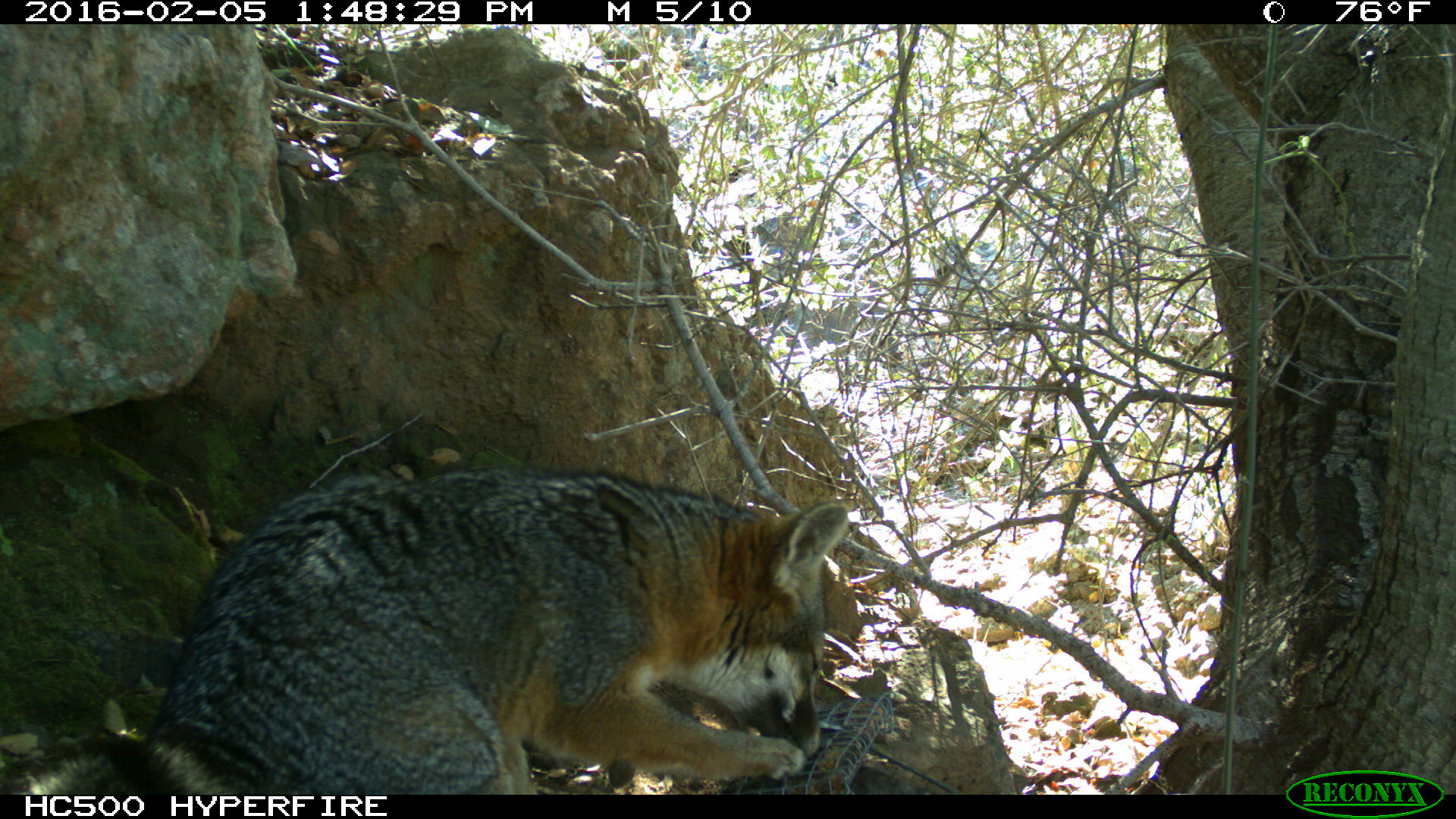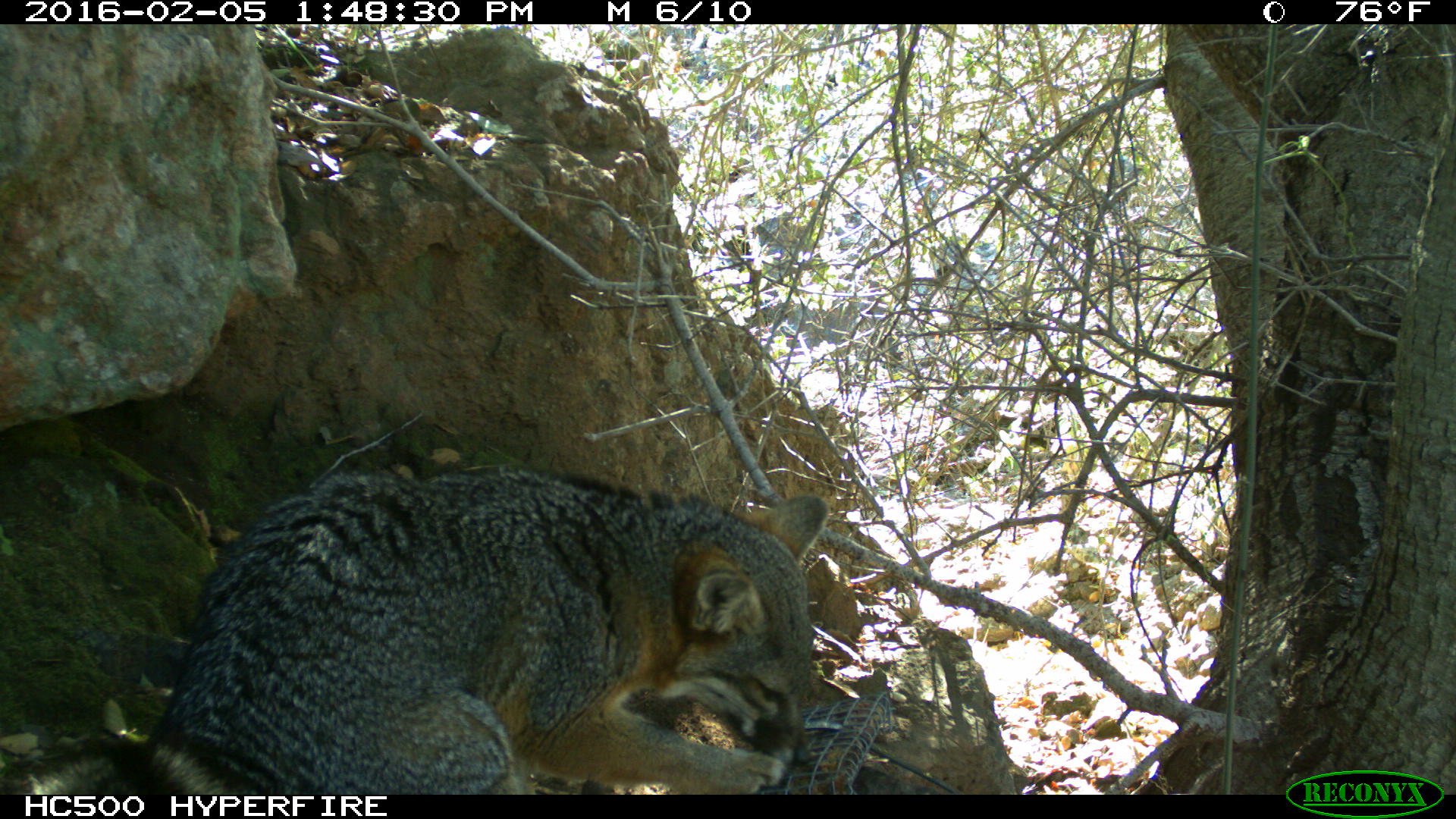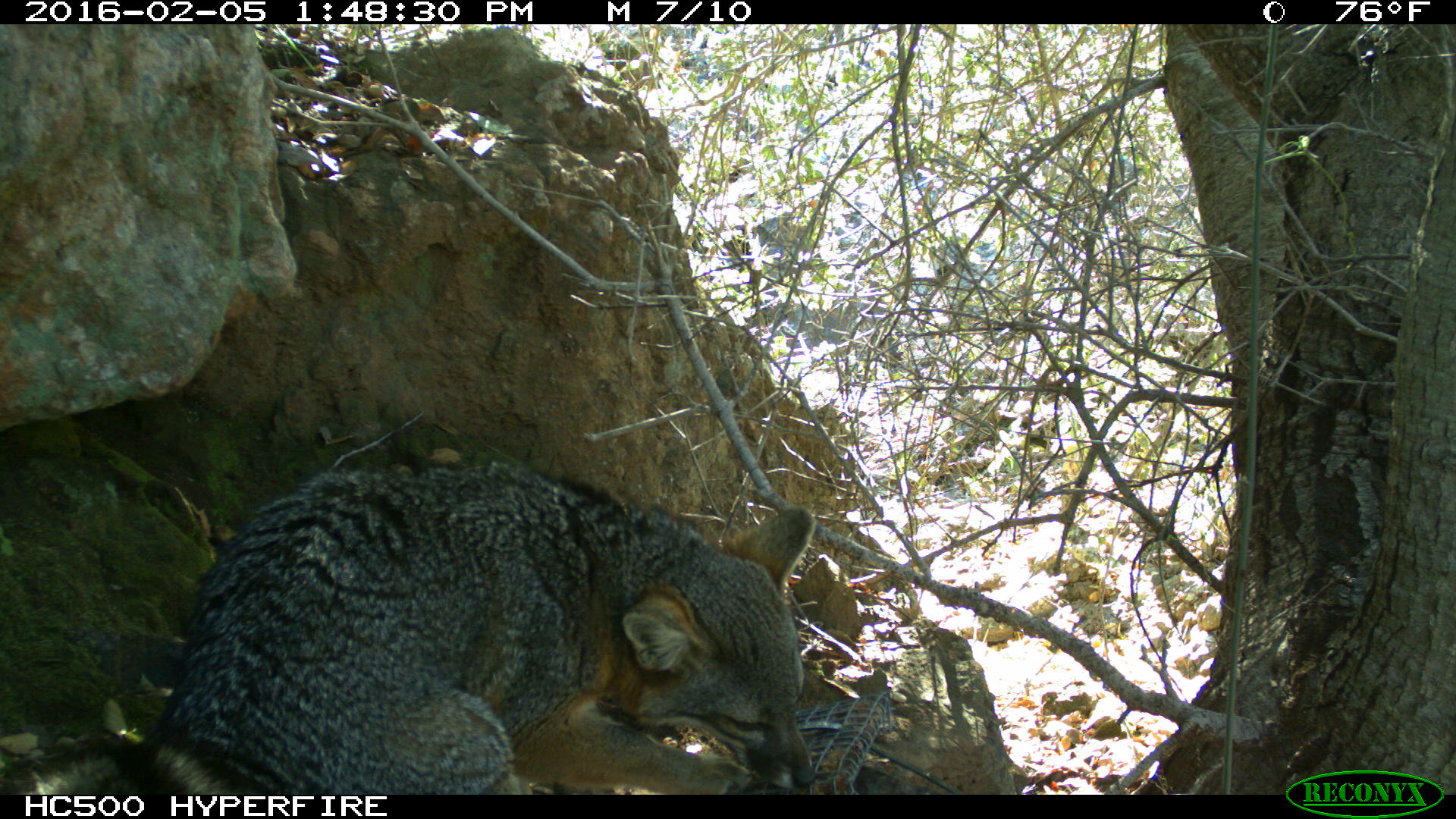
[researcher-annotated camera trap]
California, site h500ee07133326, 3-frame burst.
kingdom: Animalia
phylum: Chordata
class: Mammalia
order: Carnivora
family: Canidae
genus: Urocyon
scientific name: Urocyon littoralis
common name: island fox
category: fox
Fox (island fox) (Urocyon littoralis).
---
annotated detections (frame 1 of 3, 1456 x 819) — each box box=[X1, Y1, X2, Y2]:
fox: box=[2, 467, 855, 794]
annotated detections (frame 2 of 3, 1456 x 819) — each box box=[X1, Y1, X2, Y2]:
fox: box=[0, 460, 831, 794]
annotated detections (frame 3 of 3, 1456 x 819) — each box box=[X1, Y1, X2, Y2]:
fox: box=[10, 463, 817, 793]